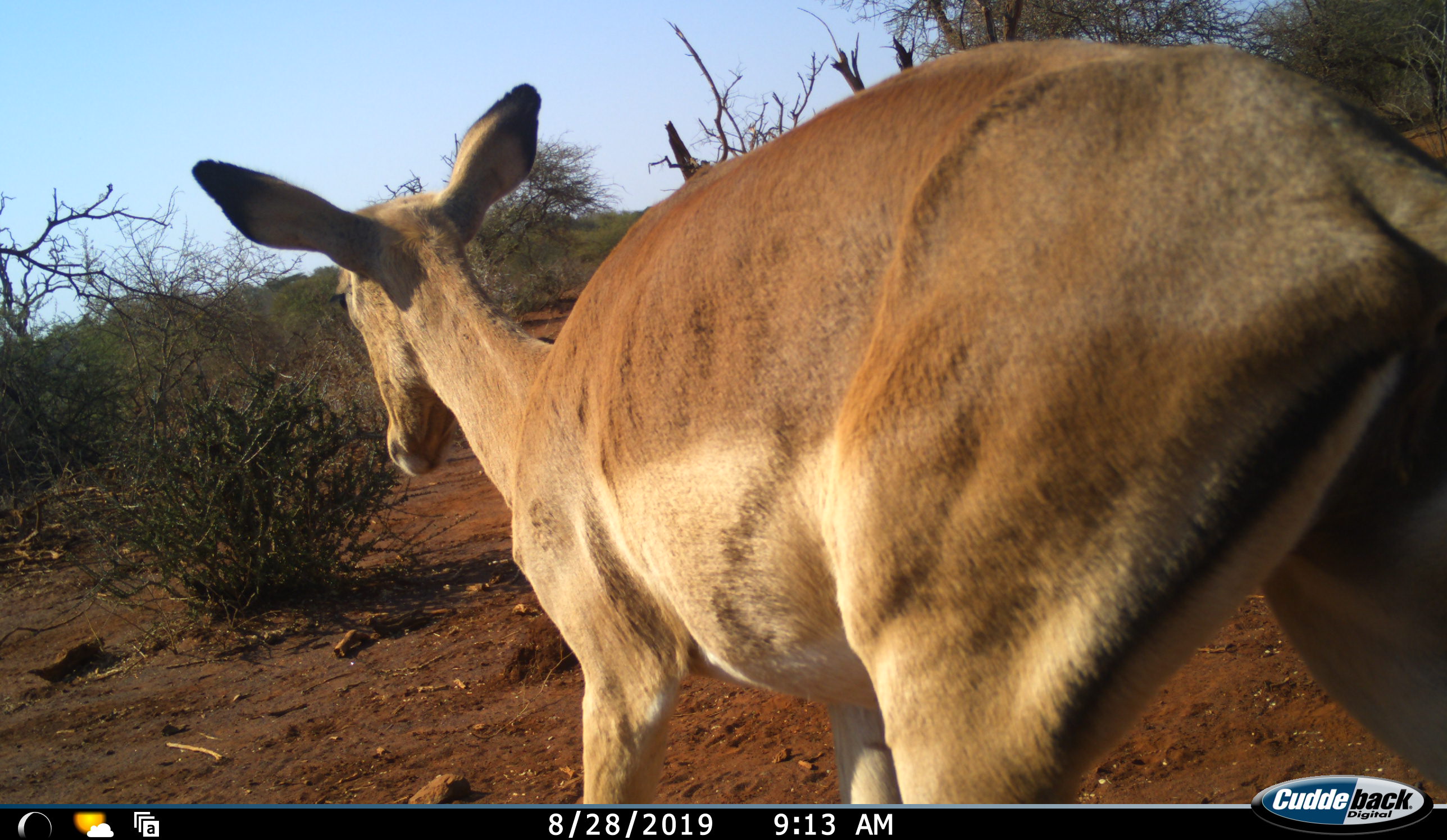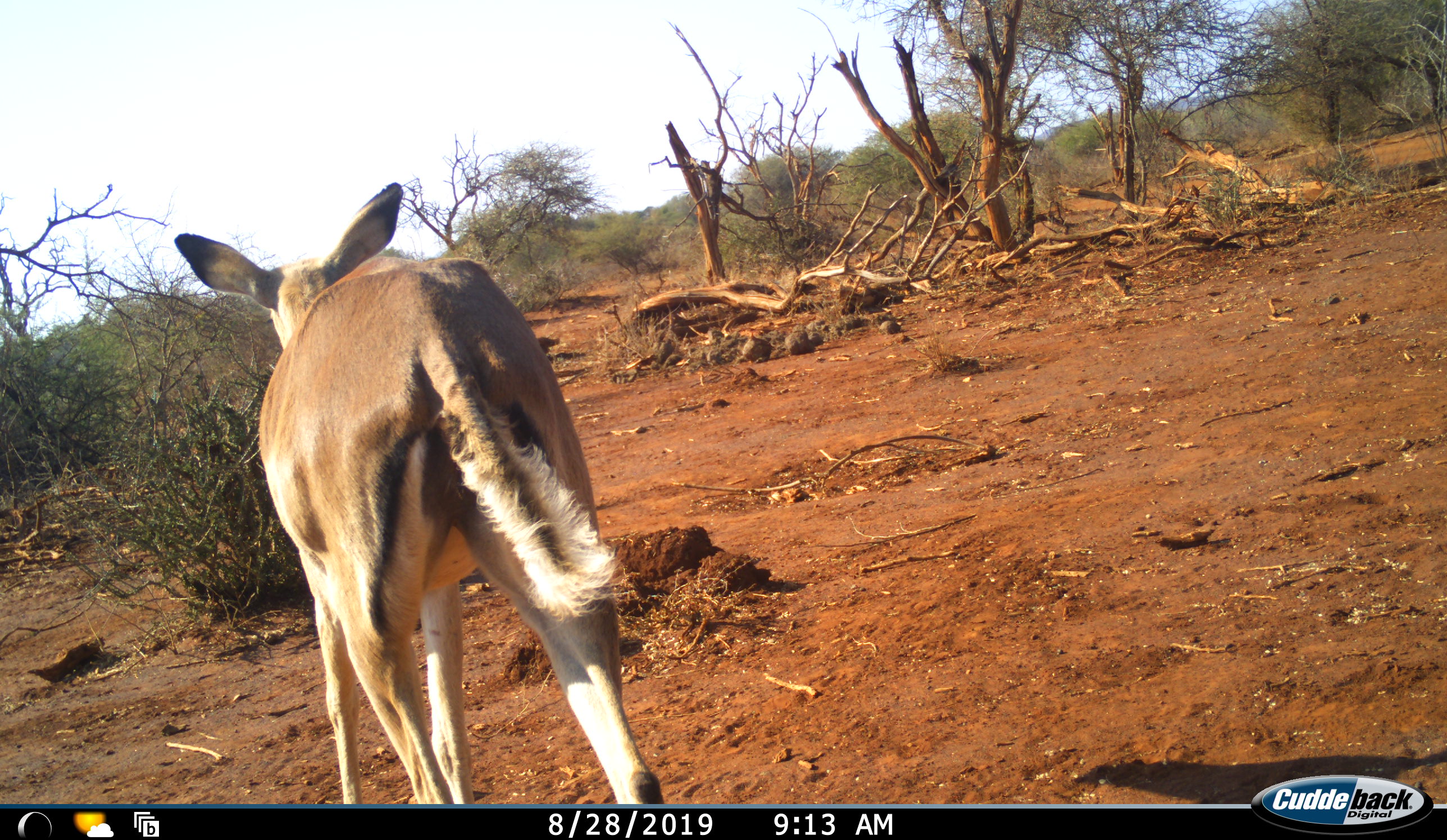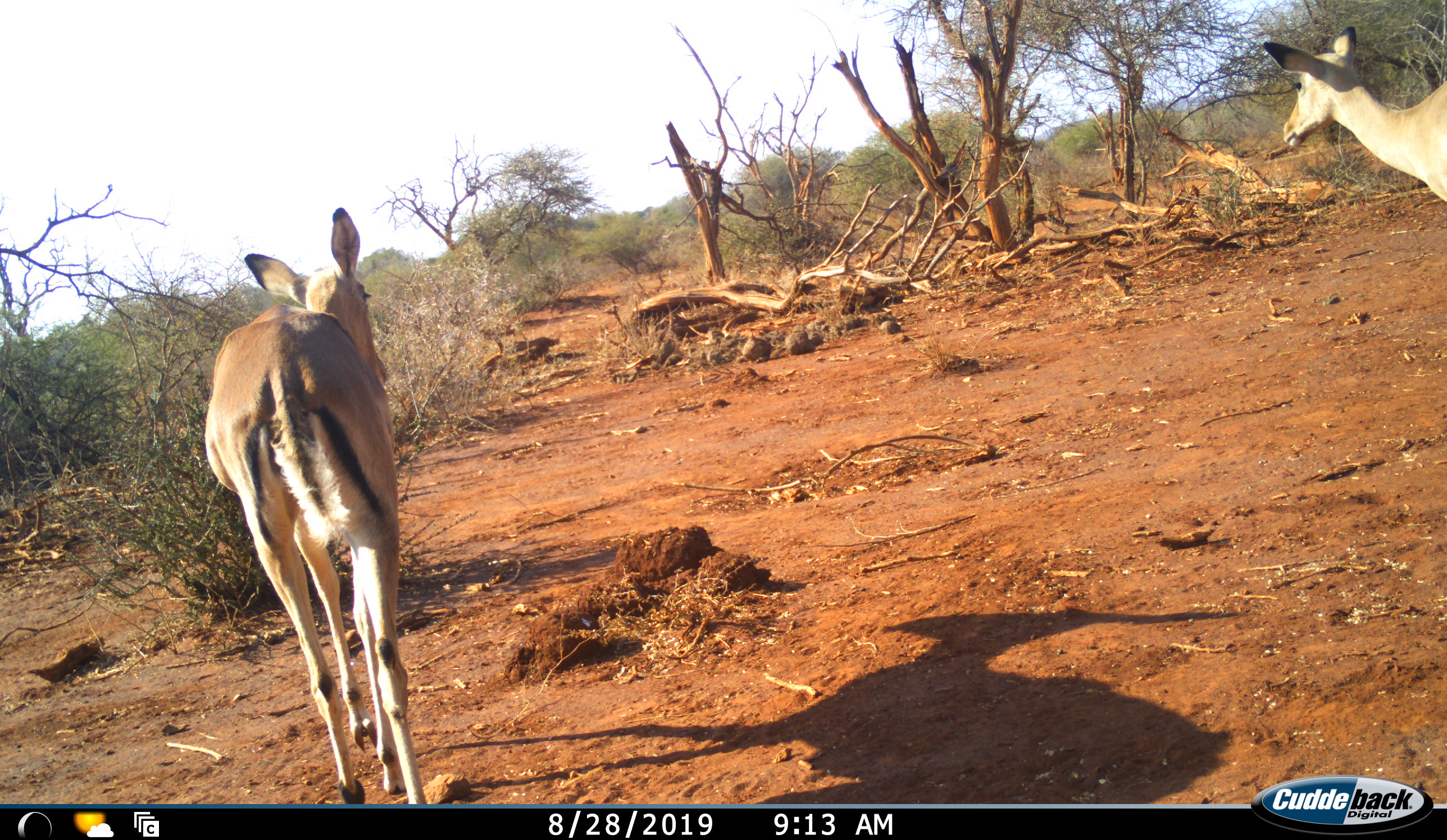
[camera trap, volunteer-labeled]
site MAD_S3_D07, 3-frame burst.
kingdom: Animalia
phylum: Chordata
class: Mammalia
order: Artiodactyla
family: Bovidae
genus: Aepyceros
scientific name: Aepyceros melampus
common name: impala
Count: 2.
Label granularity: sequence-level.